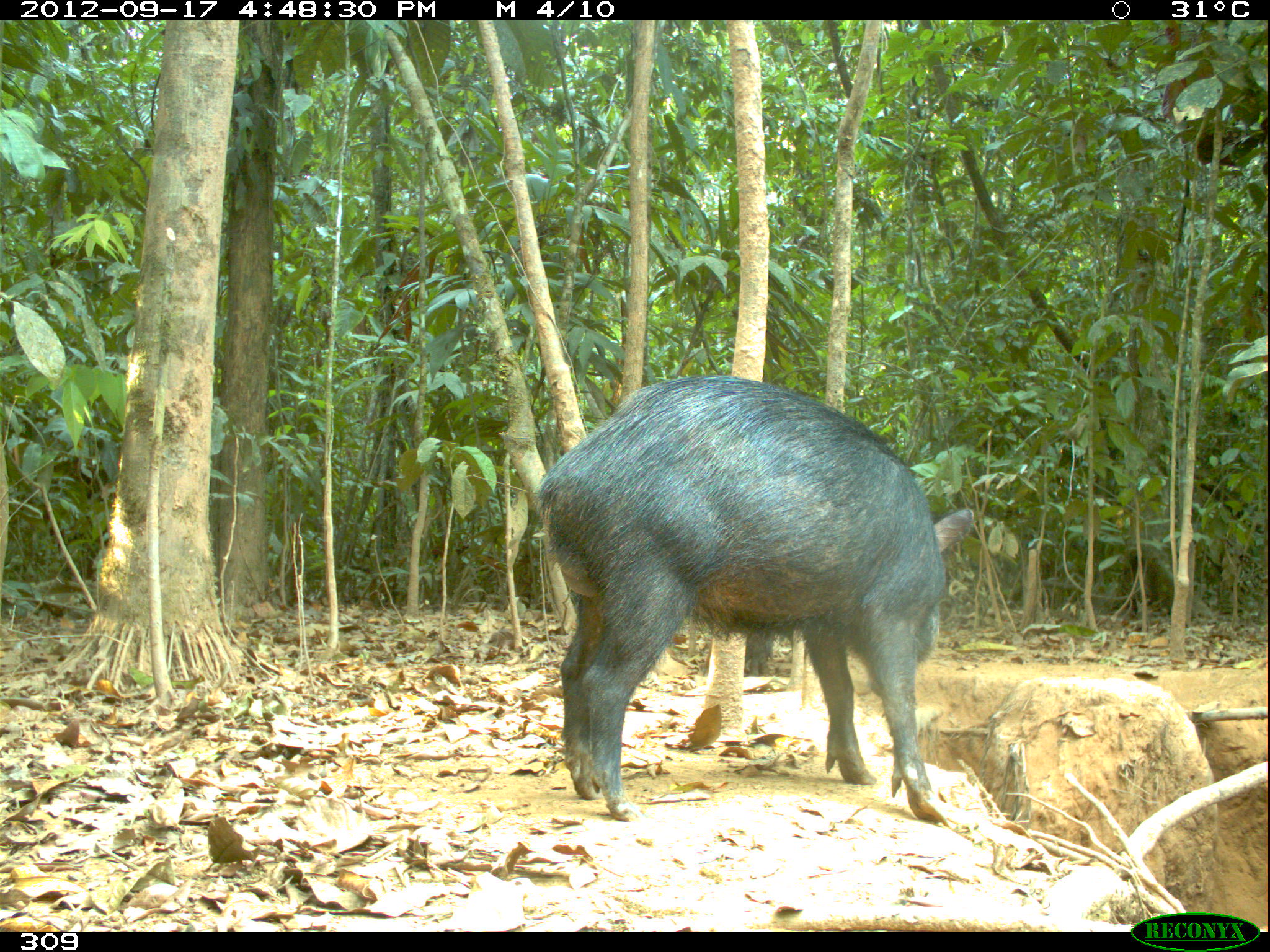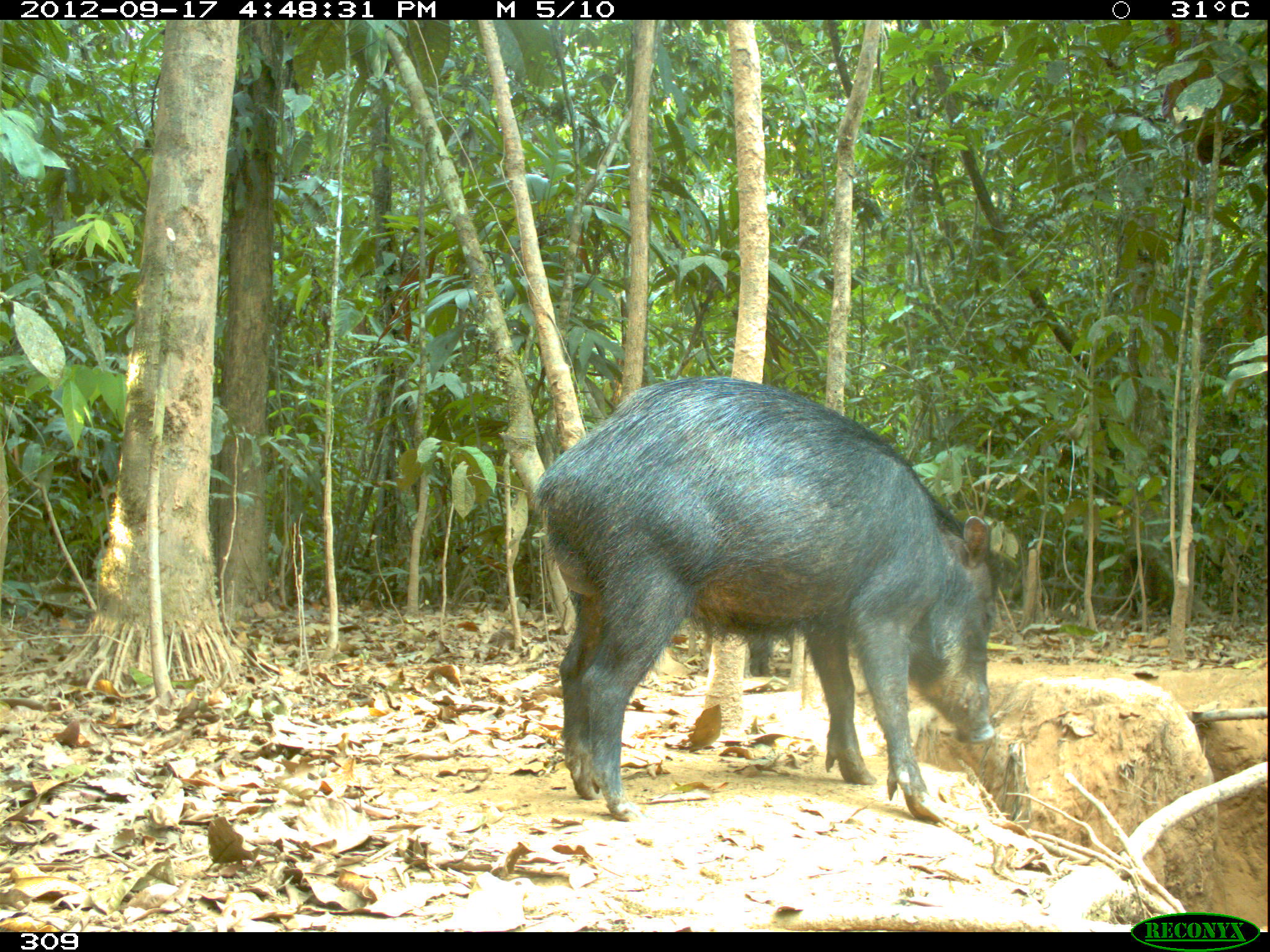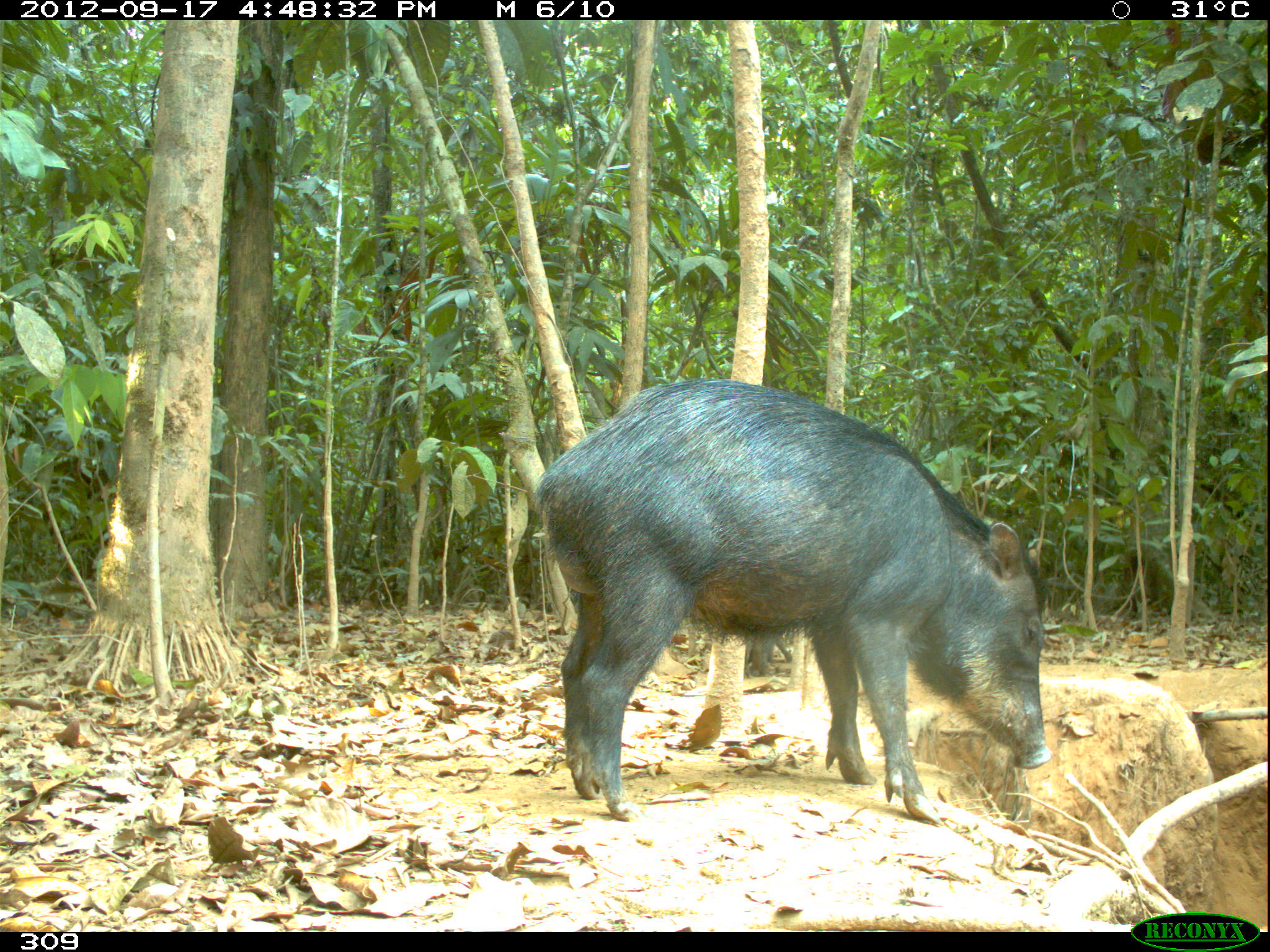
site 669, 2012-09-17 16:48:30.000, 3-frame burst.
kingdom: Animalia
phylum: Chordata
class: Mammalia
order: Artiodactyla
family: Tayassuidae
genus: Tayassu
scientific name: Tayassu pecari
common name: white-lipped peccary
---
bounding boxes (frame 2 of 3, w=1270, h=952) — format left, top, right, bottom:
tayassu pecari: 533, 373, 995, 823